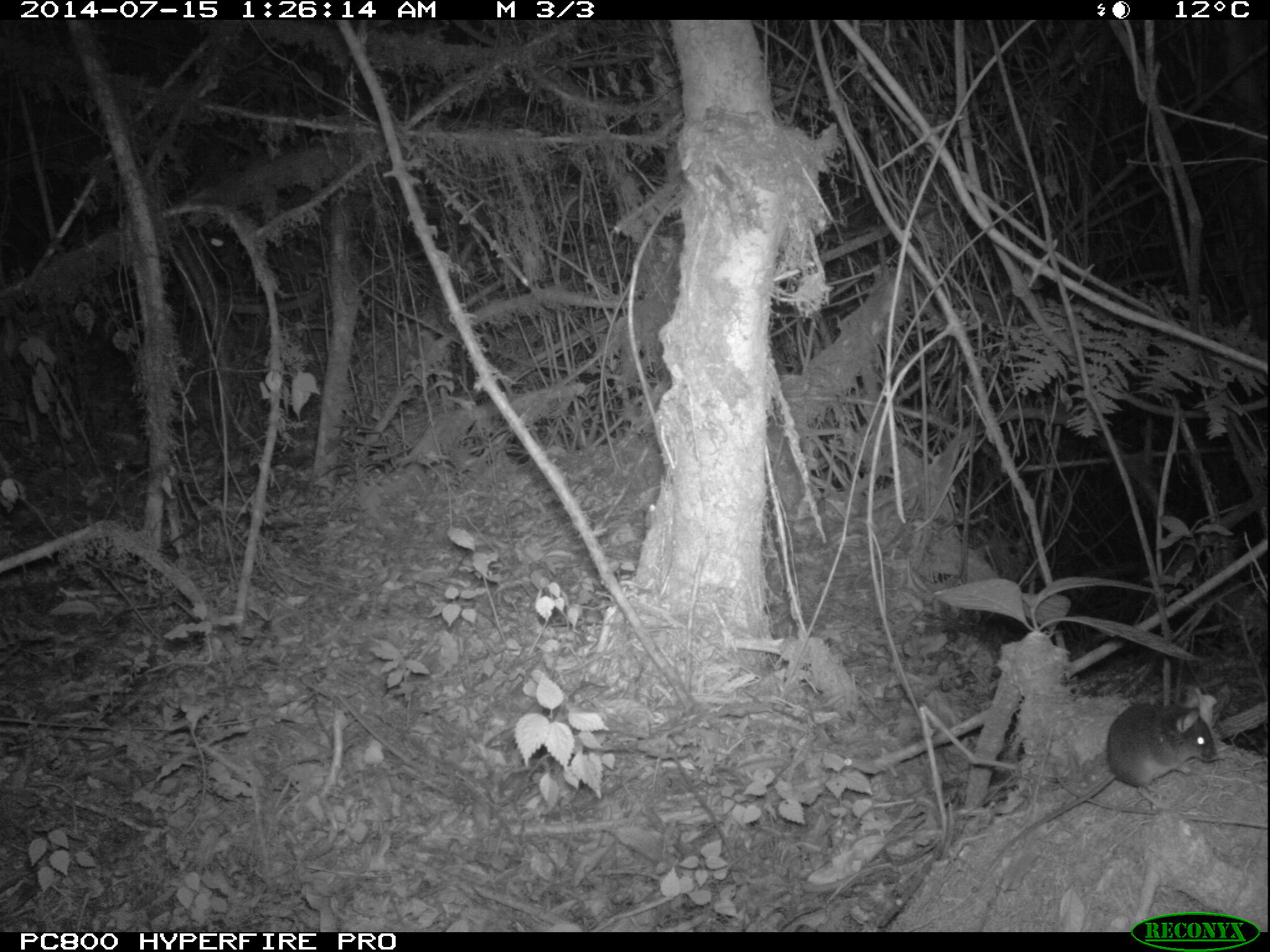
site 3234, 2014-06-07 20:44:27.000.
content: unidentified animal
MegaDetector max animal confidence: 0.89